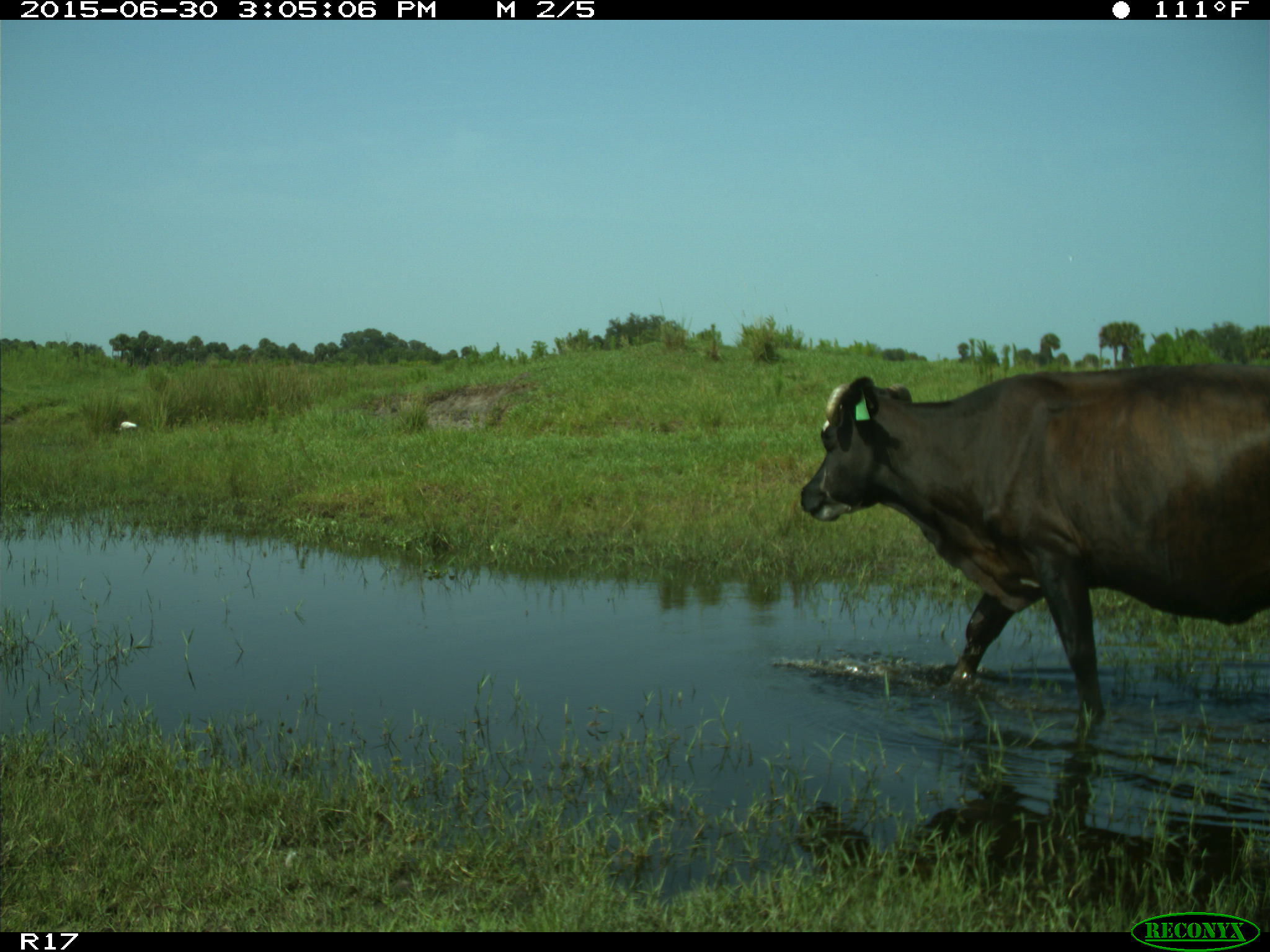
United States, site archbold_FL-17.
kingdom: Animalia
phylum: Chordata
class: Mammalia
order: Artiodactyla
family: Bovidae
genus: Bos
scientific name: Bos taurus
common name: domestic cow